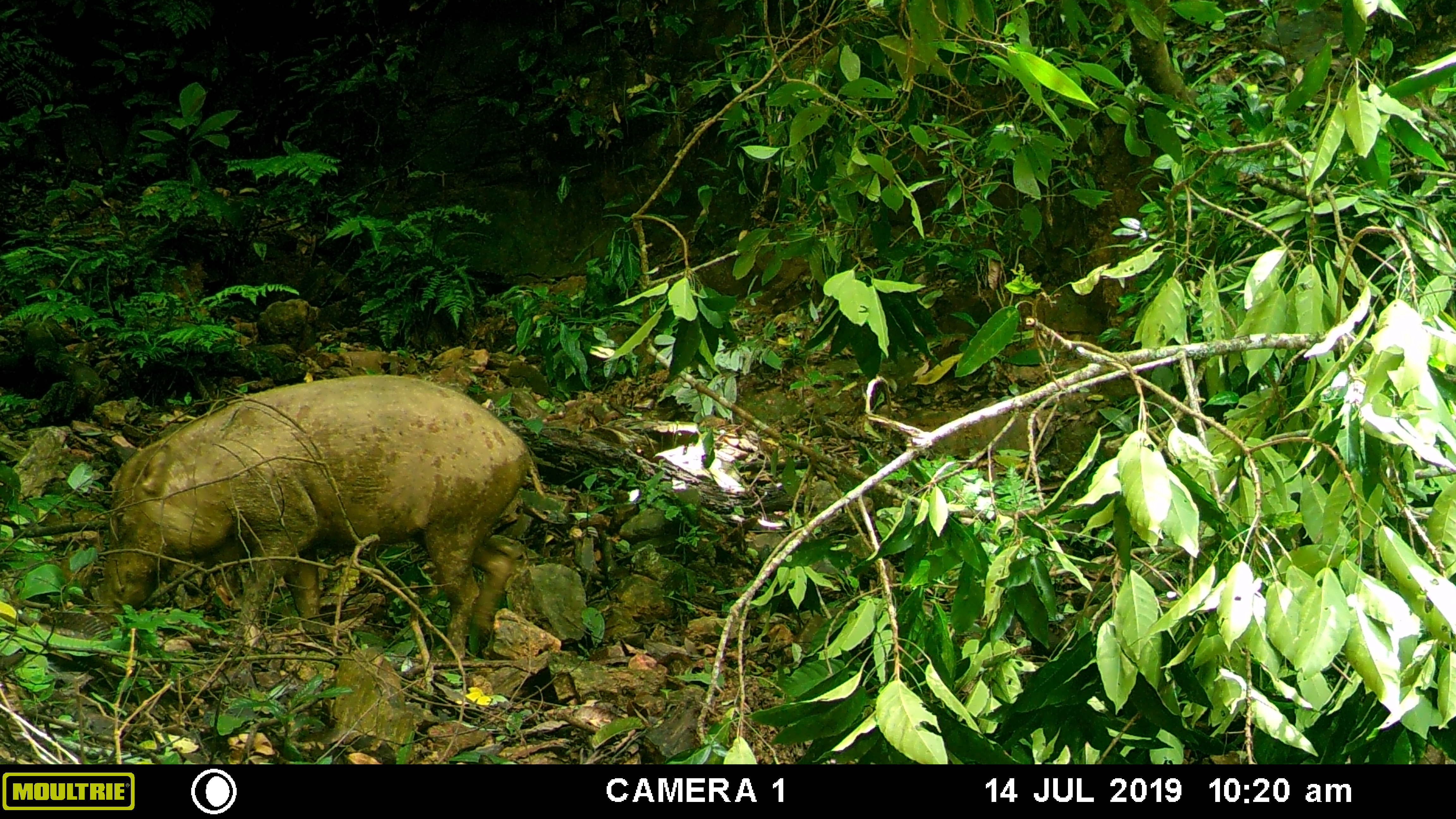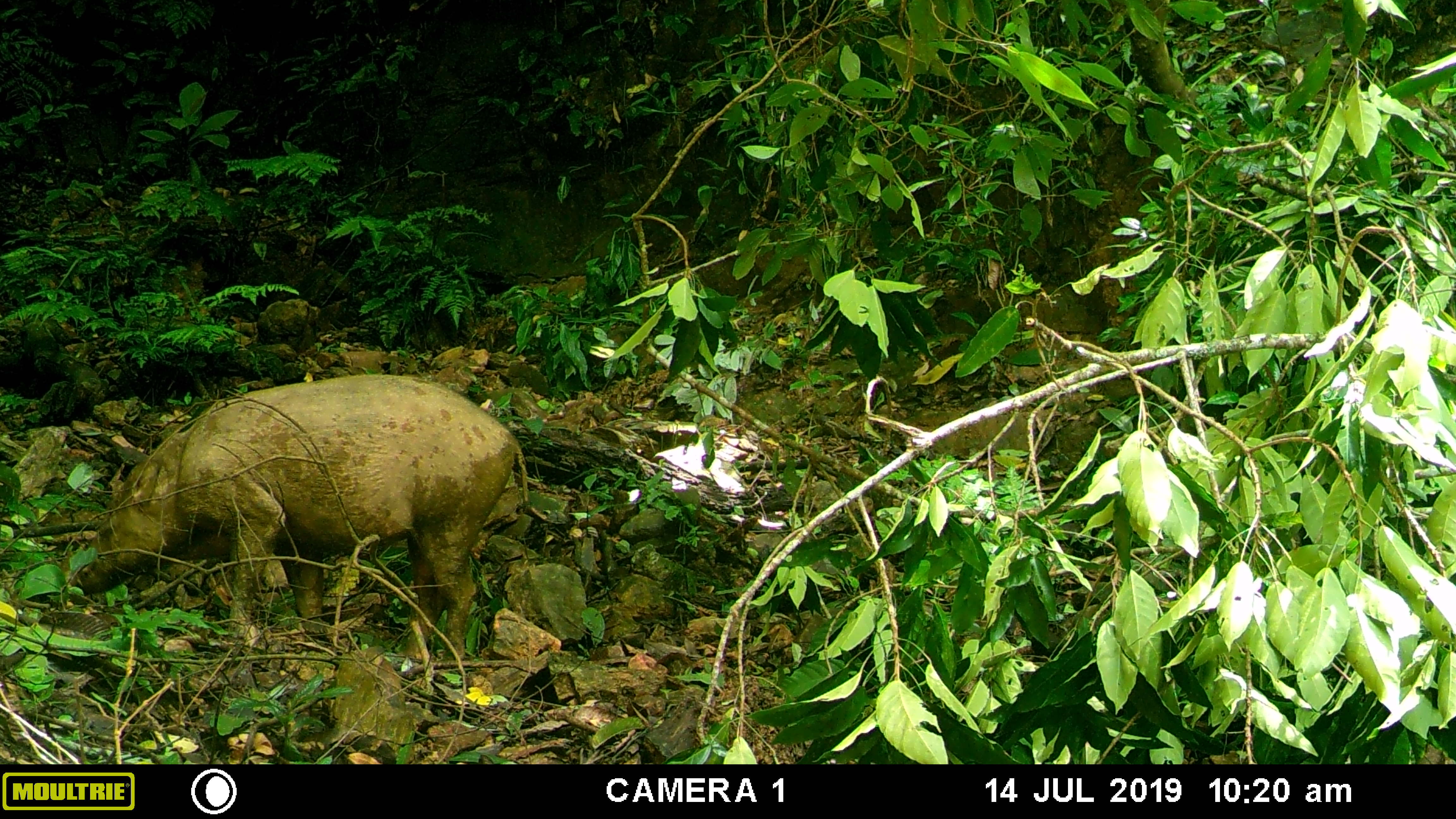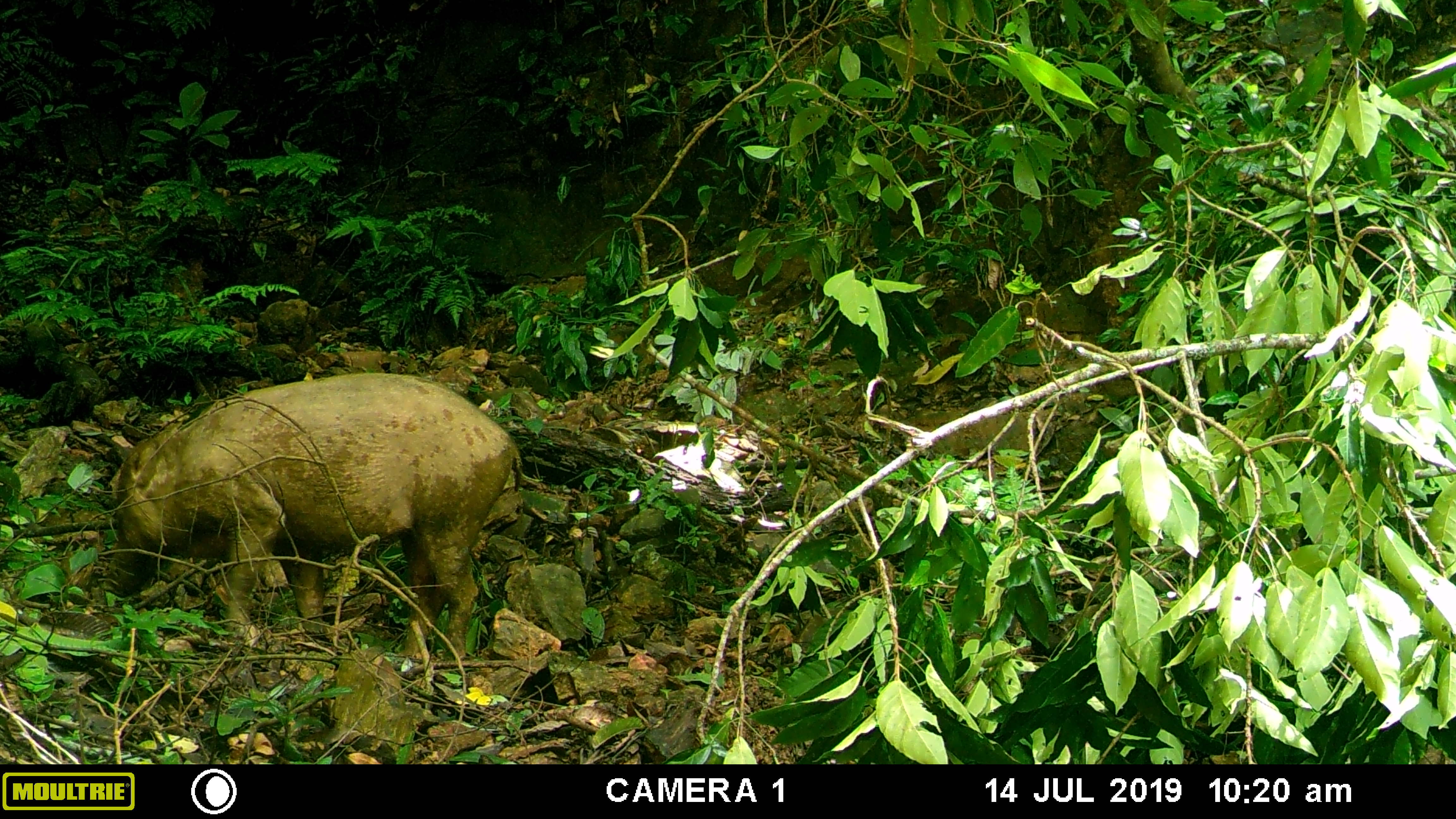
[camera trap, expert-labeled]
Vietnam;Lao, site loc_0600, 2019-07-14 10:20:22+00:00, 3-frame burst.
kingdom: Animalia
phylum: Chordata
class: Mammalia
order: Artiodactyla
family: Suidae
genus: Sus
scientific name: Sus scrofa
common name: eurasian wild pig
Eurasian wild pig (Sus scrofa). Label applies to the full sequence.